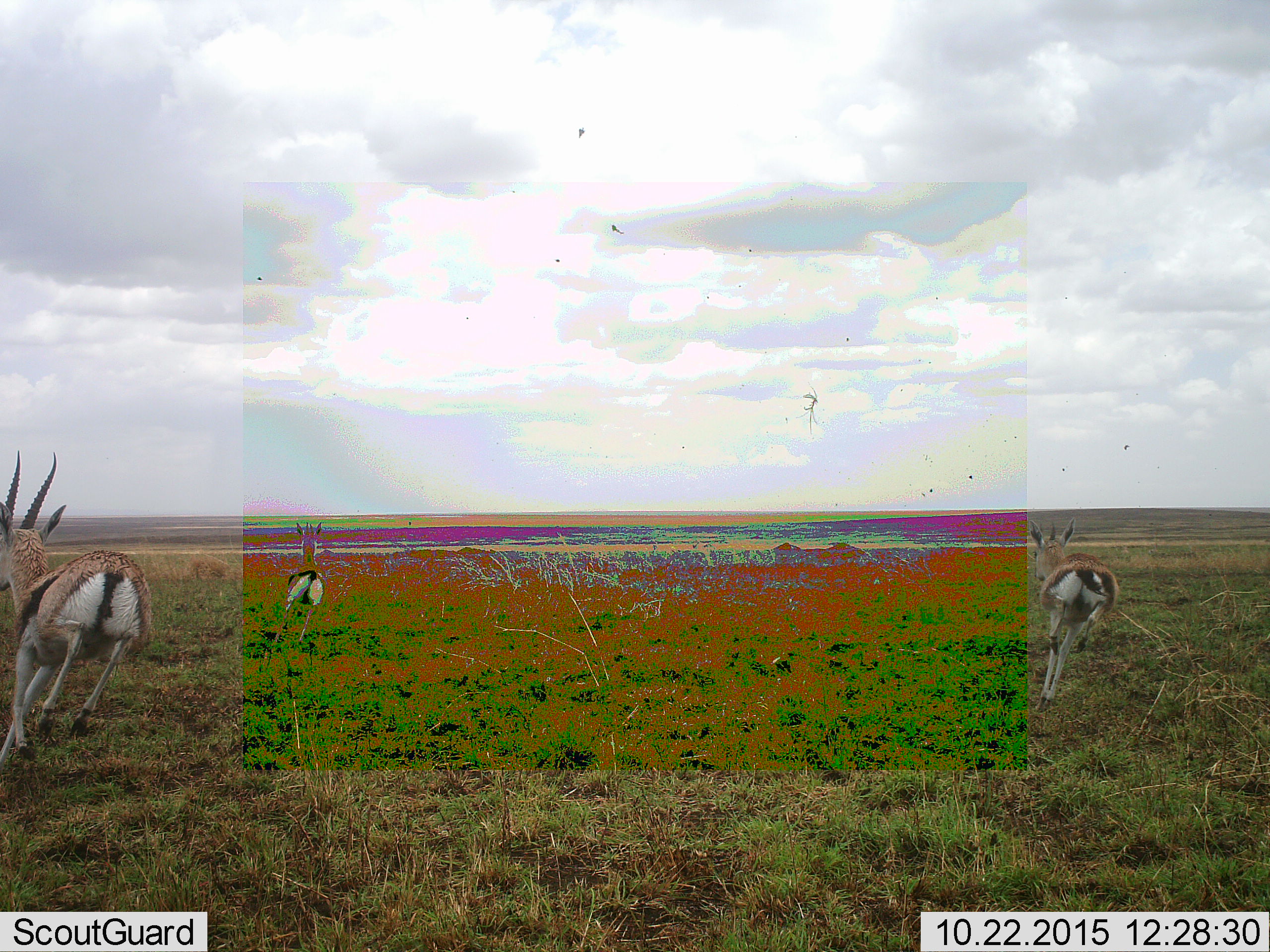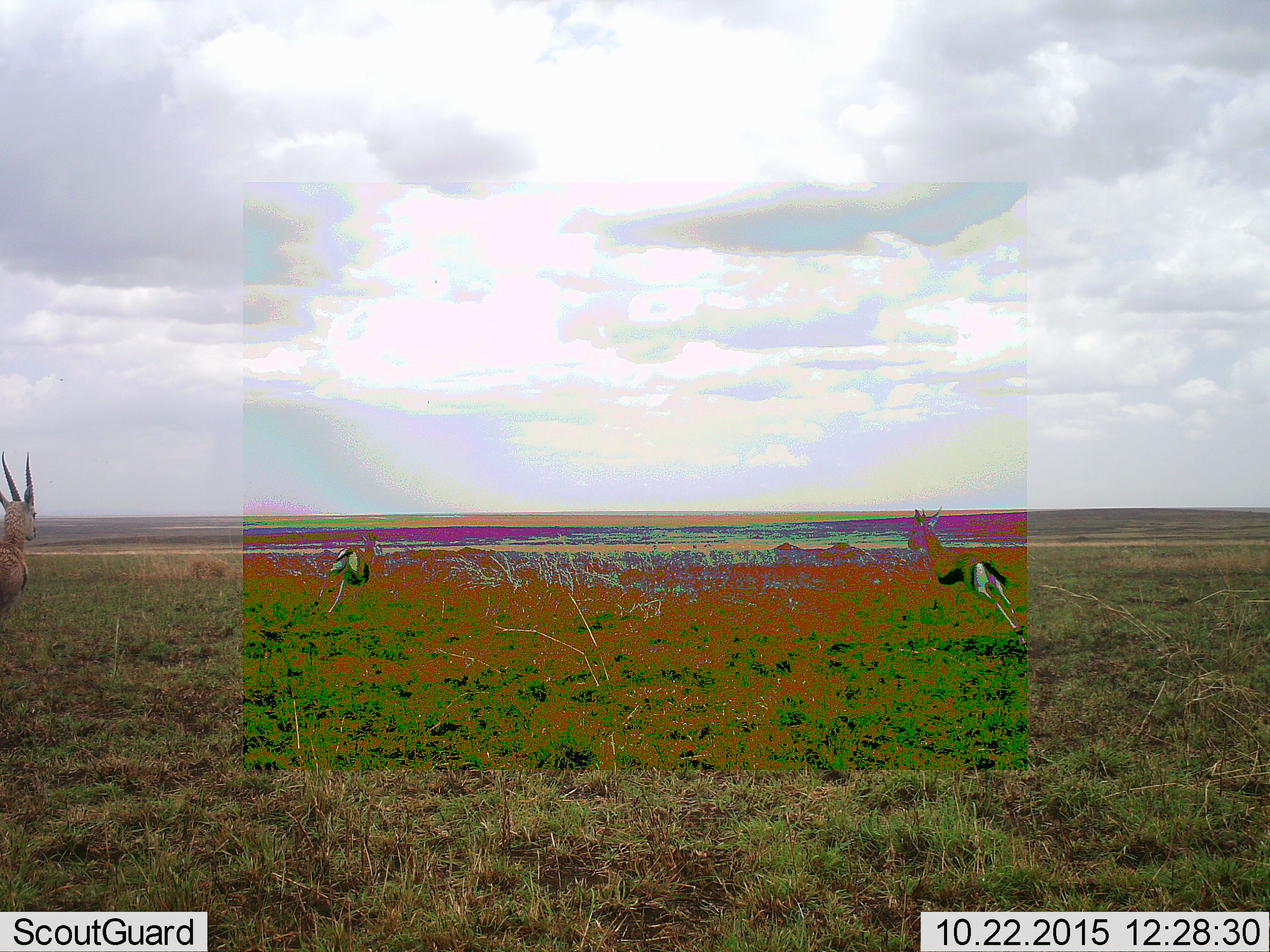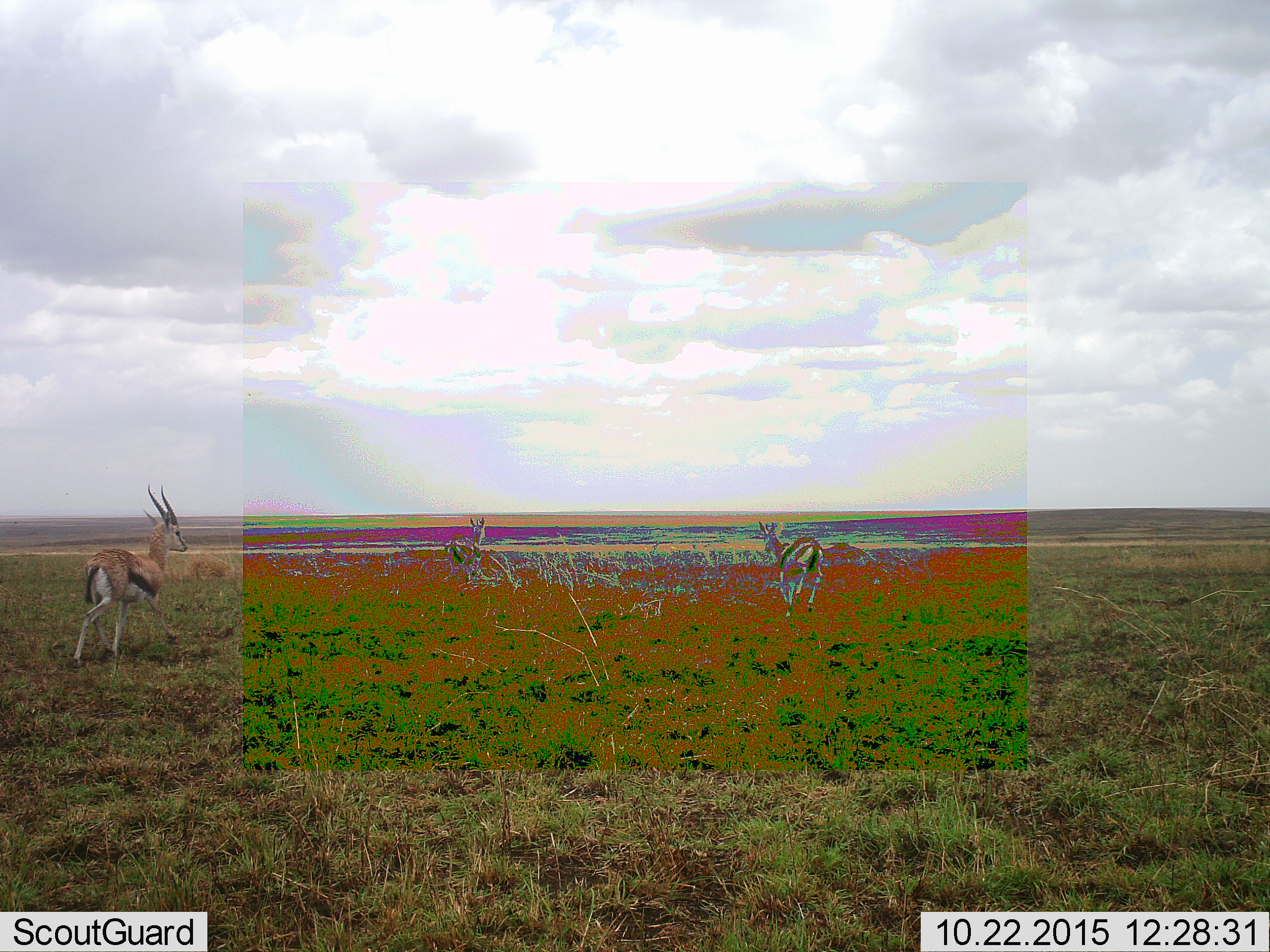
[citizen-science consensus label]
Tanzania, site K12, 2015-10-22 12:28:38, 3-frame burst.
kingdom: Animalia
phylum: Chordata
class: Mammalia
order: Artiodactyla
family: Bovidae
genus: Eudorcas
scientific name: Eudorcas thomsonii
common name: thomson's gazelle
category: gazellethomsons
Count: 3.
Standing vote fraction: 20%.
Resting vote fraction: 0%.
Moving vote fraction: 90%.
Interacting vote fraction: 0%.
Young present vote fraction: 0%.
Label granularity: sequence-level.